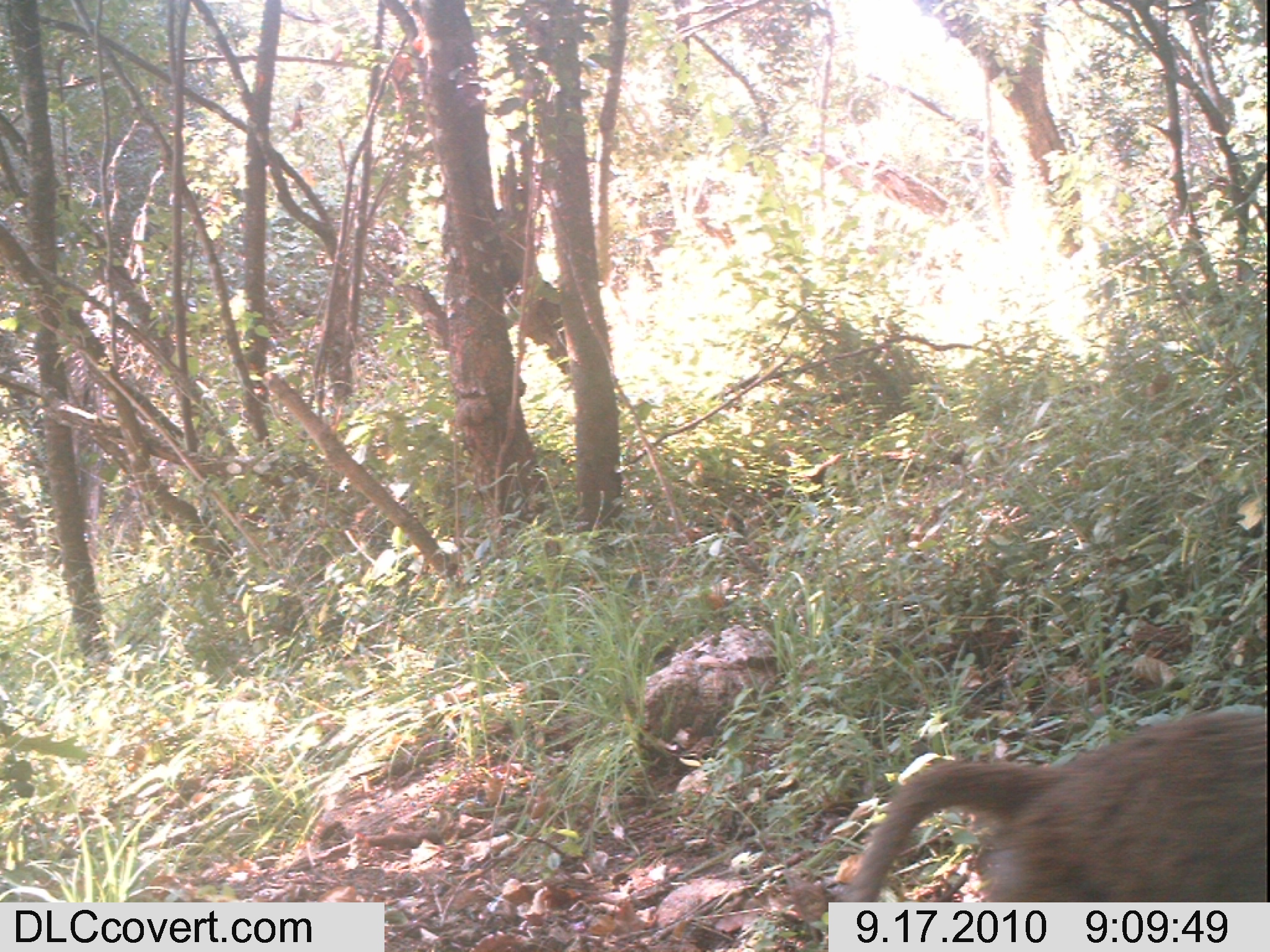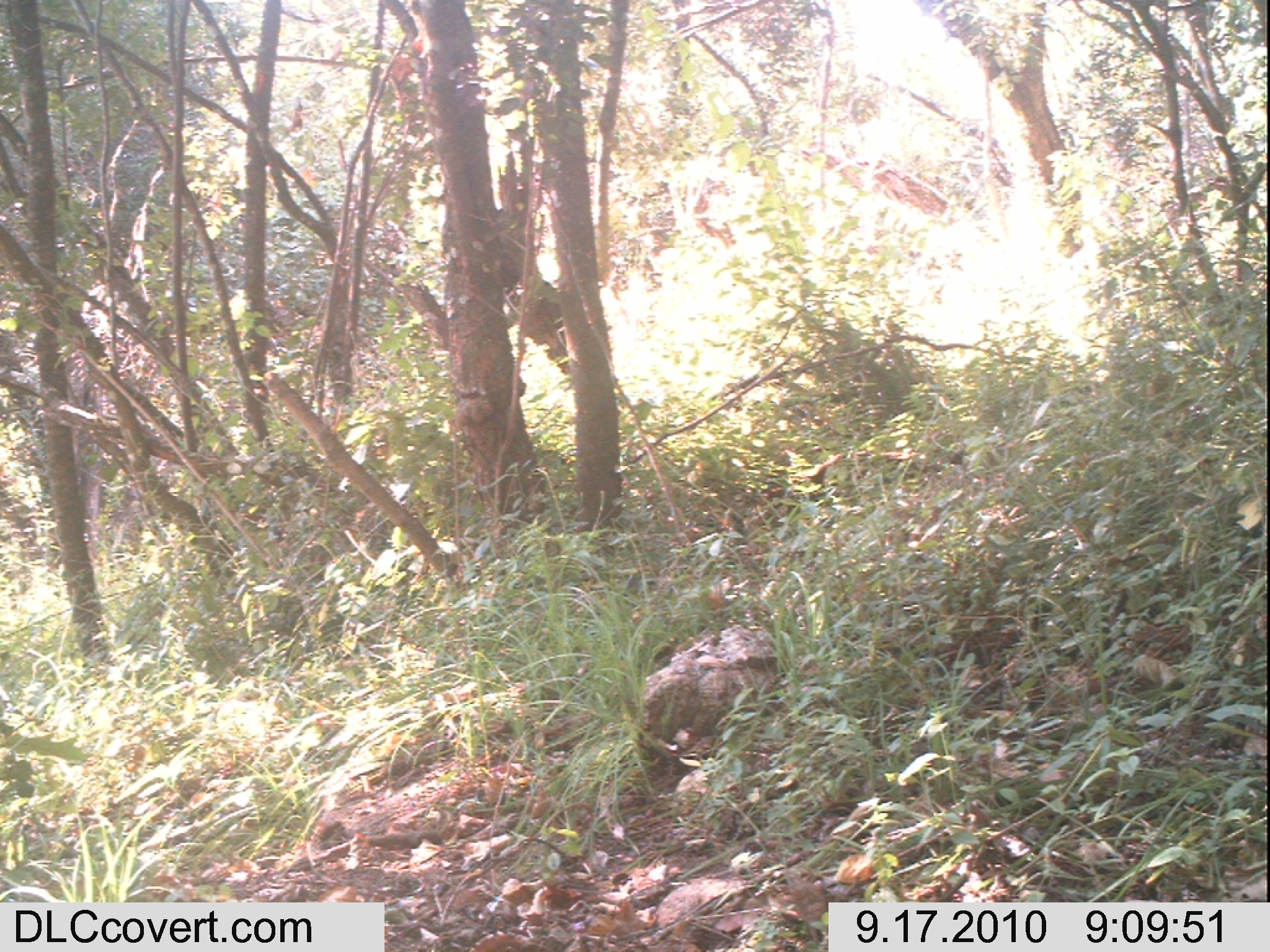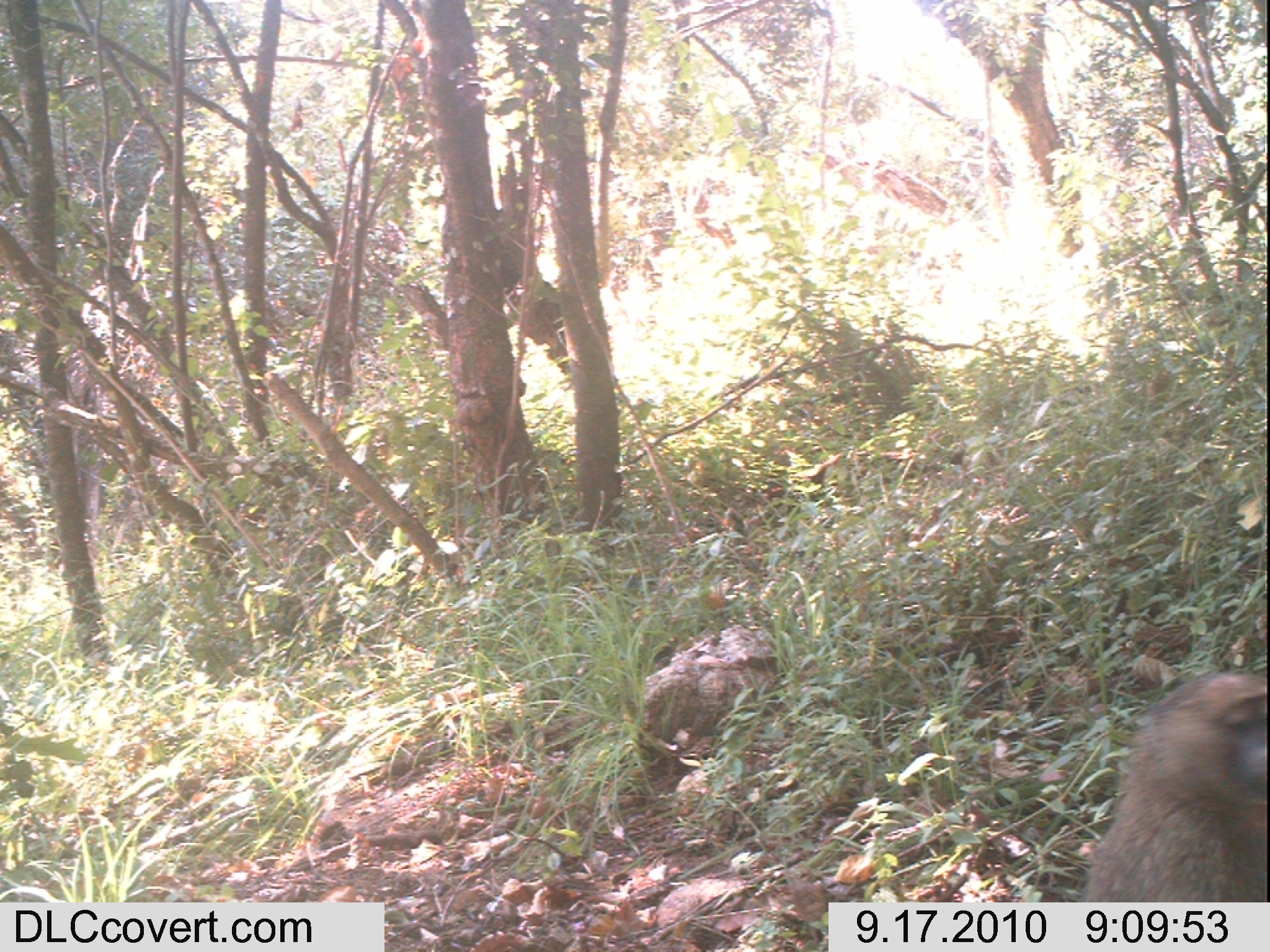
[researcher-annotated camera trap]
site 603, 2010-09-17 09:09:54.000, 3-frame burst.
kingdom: Animalia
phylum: Chordata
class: Mammalia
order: Primates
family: Cercopithecidae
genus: Papio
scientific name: Papio anubis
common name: olive baboon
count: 1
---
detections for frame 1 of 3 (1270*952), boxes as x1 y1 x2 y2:
papio anubis: 822 694 1263 898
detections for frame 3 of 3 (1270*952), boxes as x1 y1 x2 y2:
papio anubis: 1067 652 1263 898